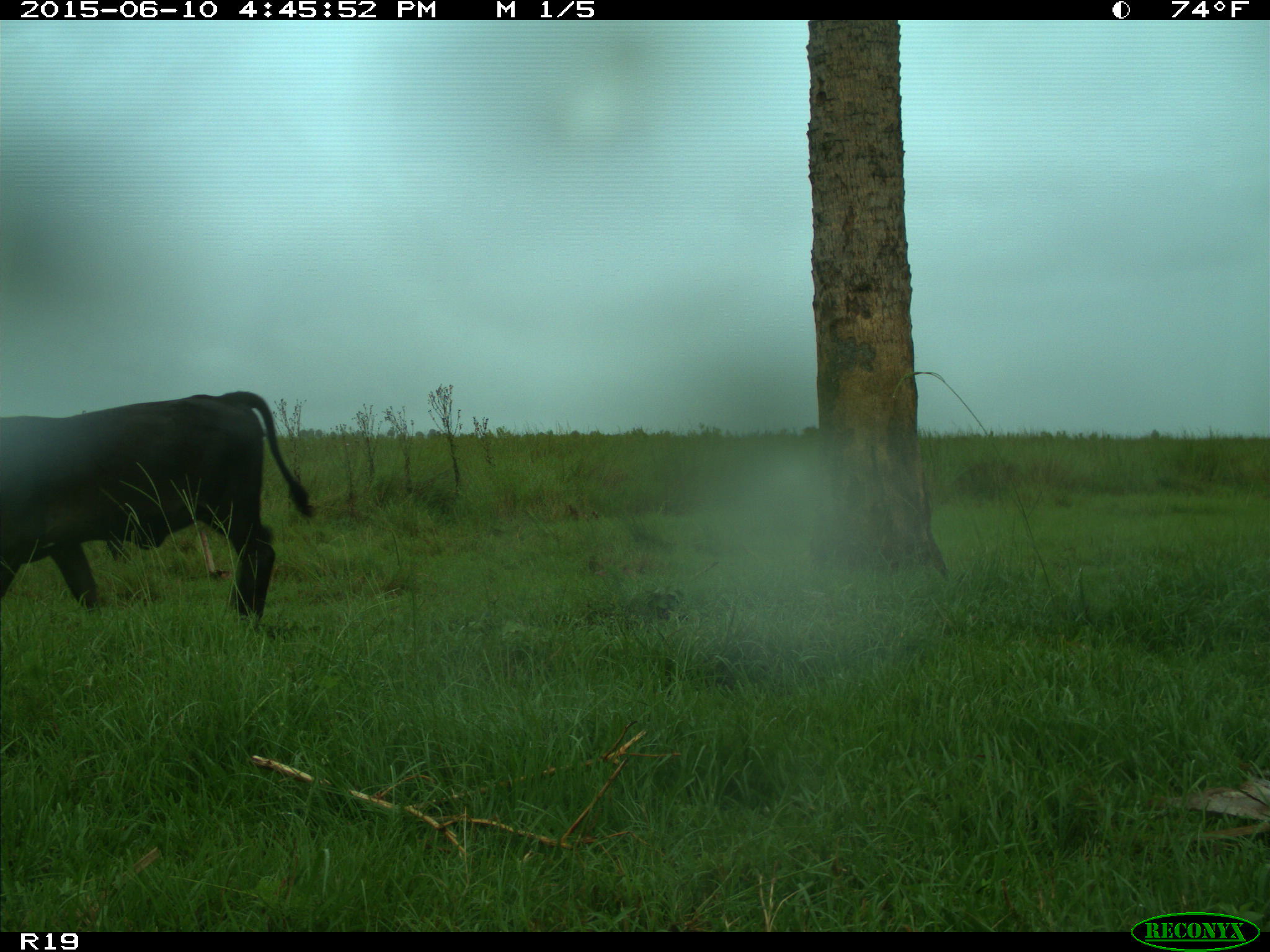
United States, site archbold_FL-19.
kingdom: Animalia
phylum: Chordata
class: Mammalia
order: Artiodactyla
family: Bovidae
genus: Bos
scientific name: Bos taurus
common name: domestic cow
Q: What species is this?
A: Bos taurus (domestic cow).